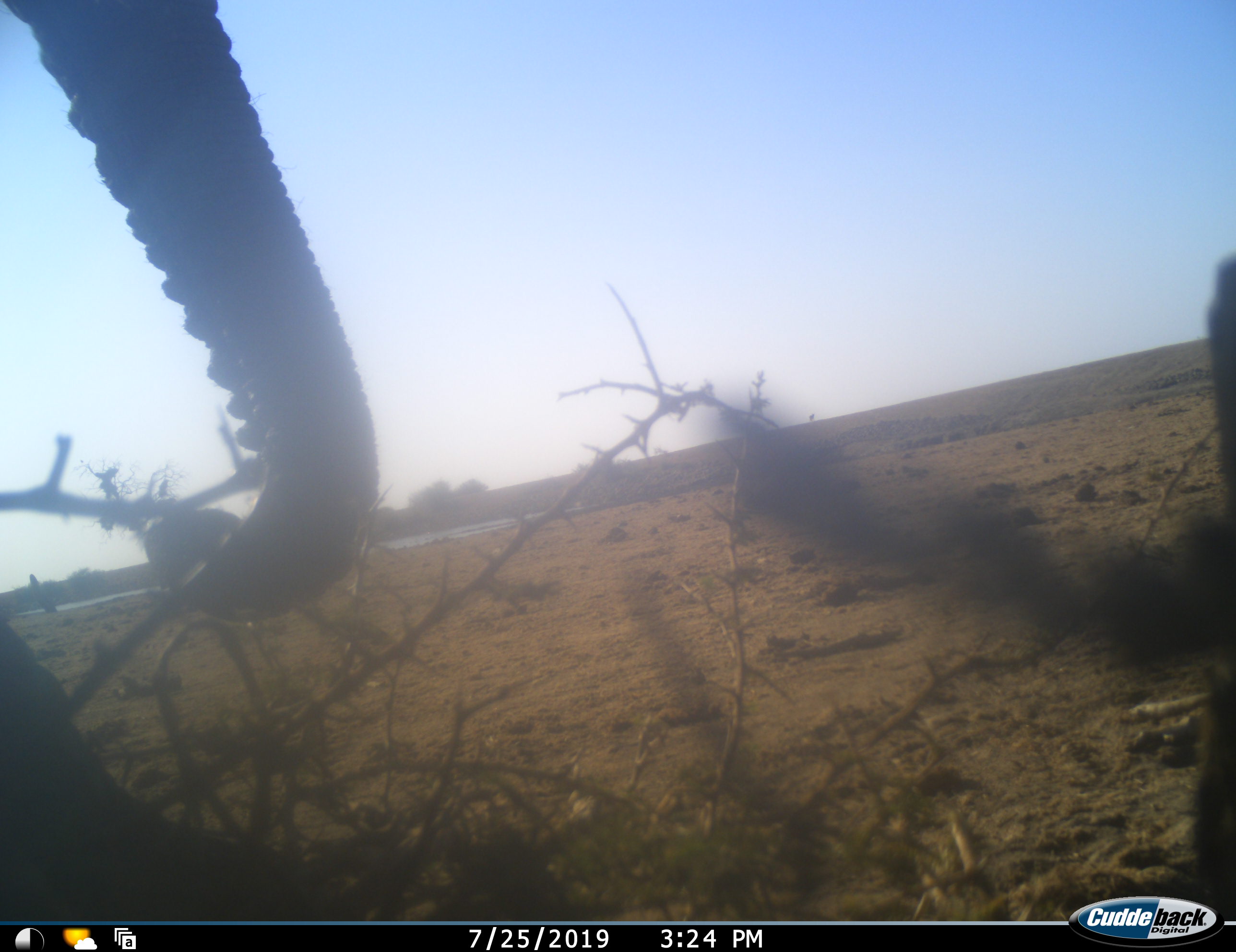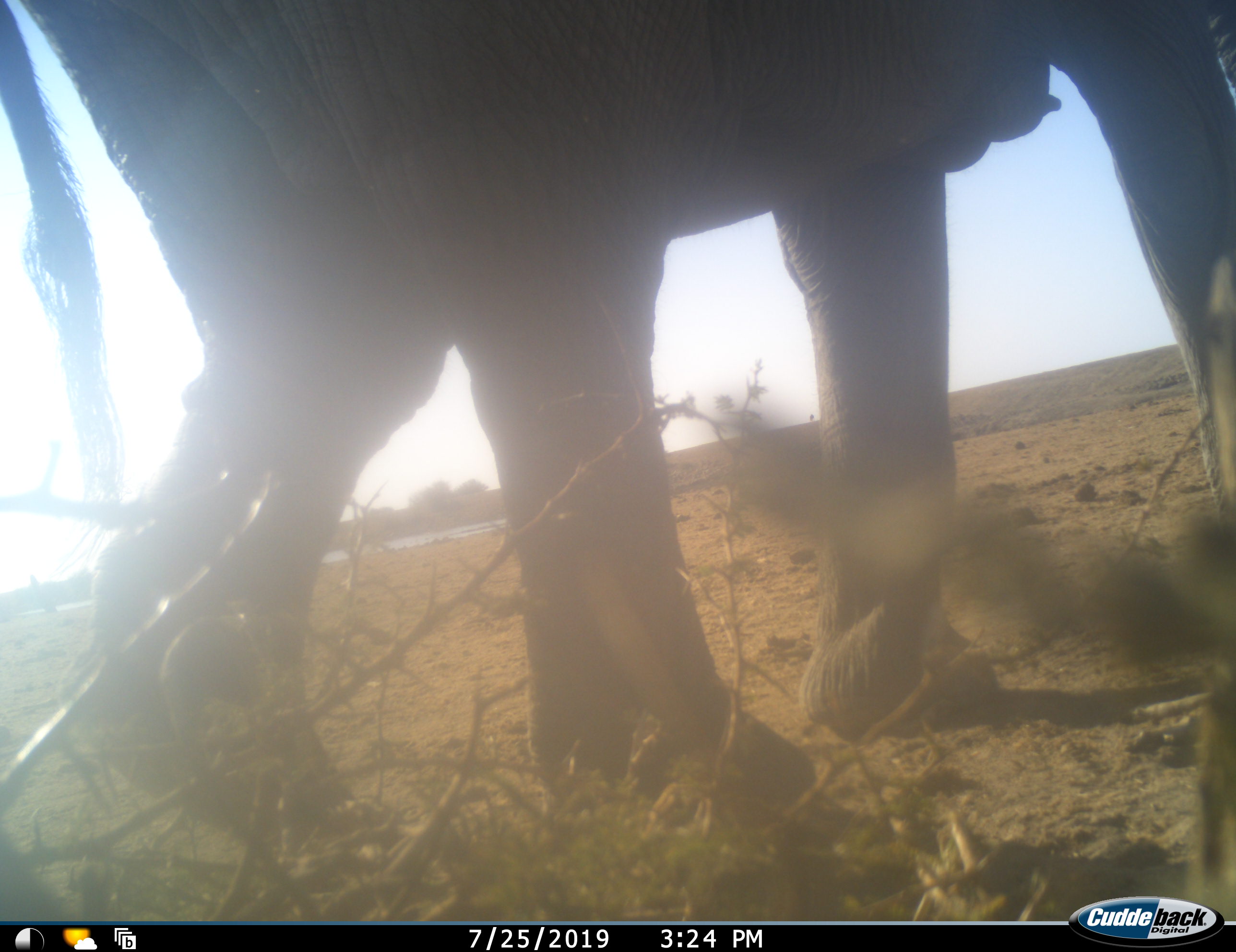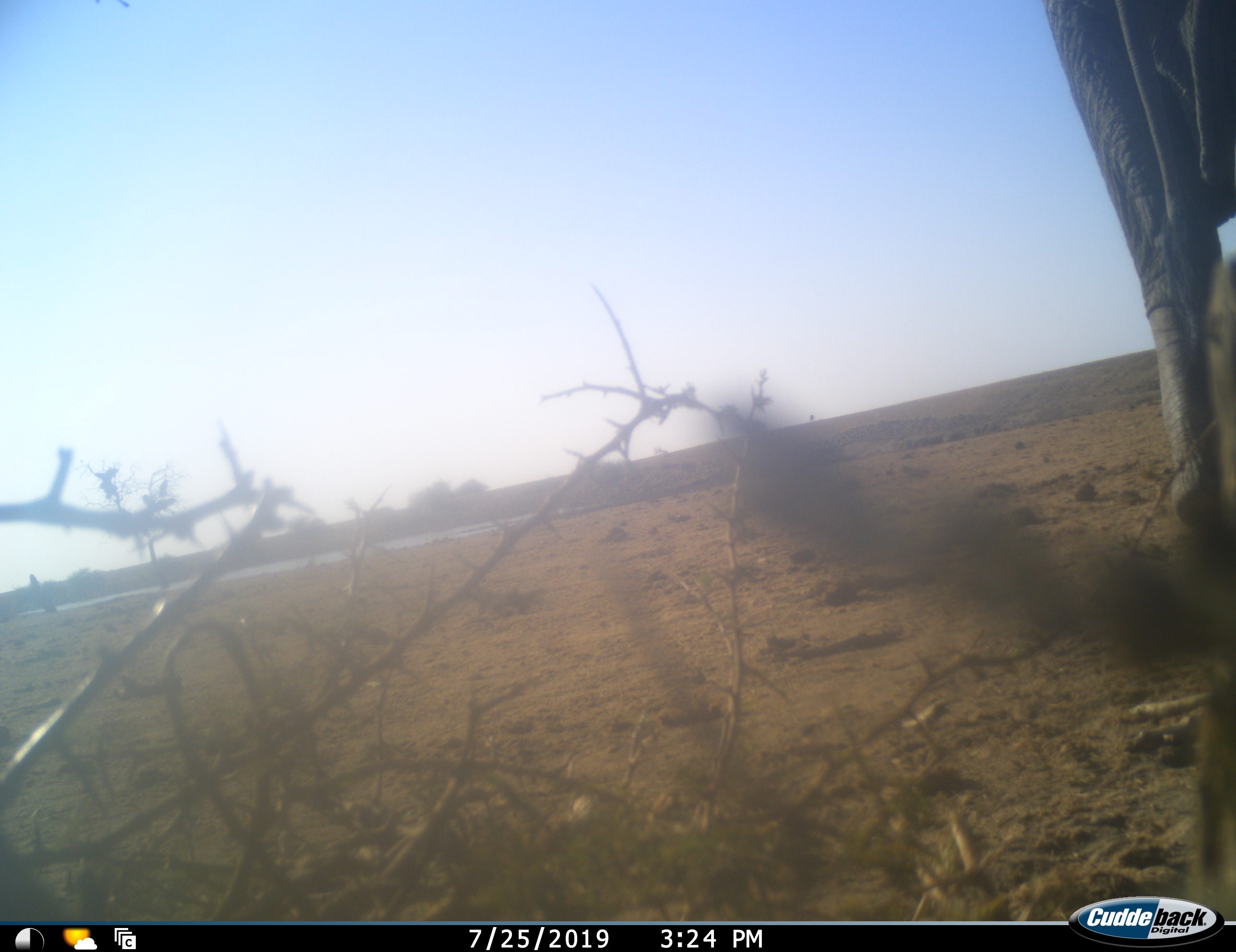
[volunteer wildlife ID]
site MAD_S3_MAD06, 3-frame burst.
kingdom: Animalia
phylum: Chordata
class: Mammalia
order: Proboscidea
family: Elephantidae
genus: Loxodonta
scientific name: Loxodonta africana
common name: african bush elephant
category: elephant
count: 1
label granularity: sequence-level